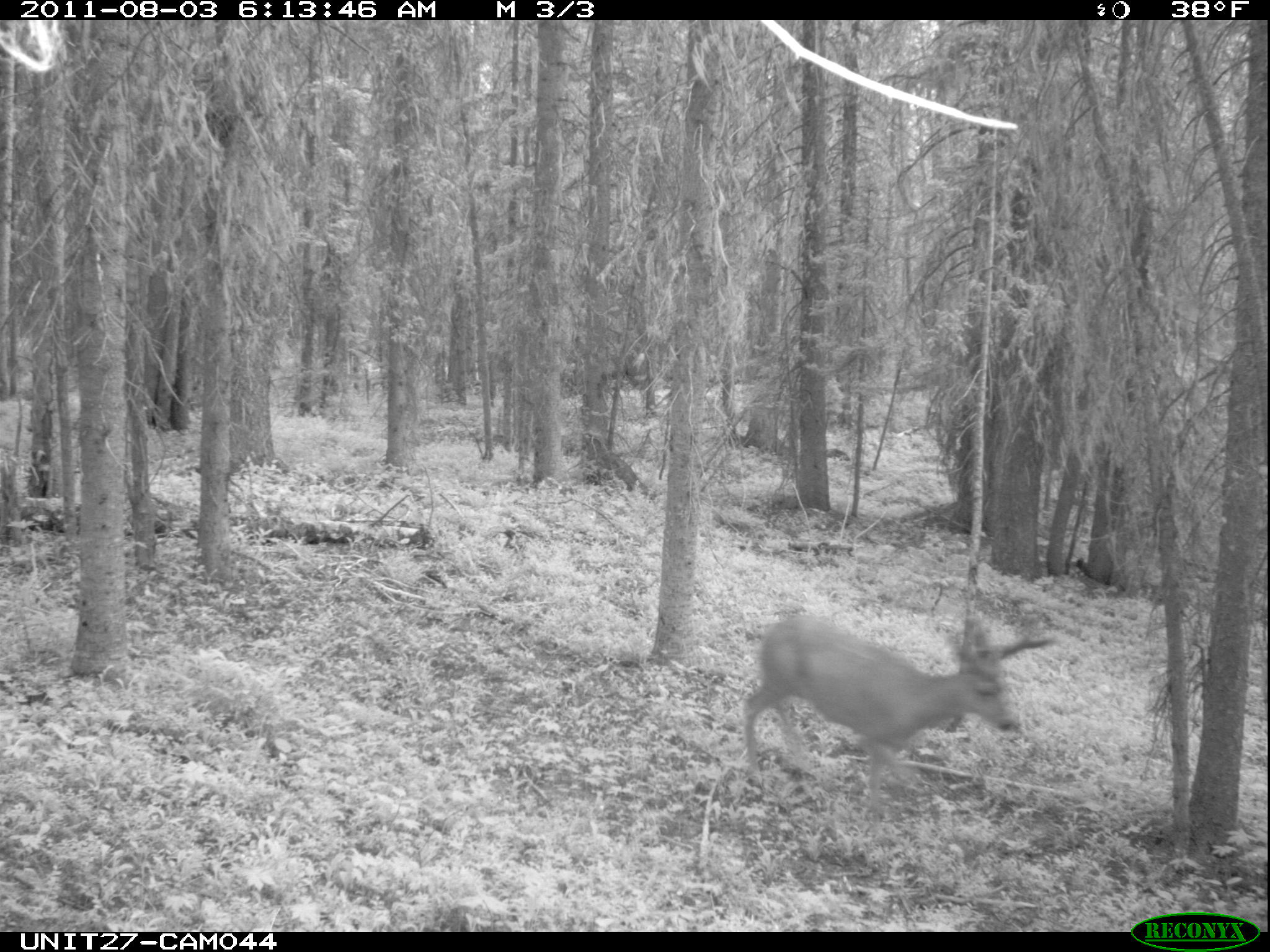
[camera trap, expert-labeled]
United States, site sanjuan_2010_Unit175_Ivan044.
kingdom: Animalia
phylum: Chordata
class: Mammalia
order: Artiodactyla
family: Cervidae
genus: Odocoileus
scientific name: Odocoileus hemionus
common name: mule deer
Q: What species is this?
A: Odocoileus hemionus (mule deer).